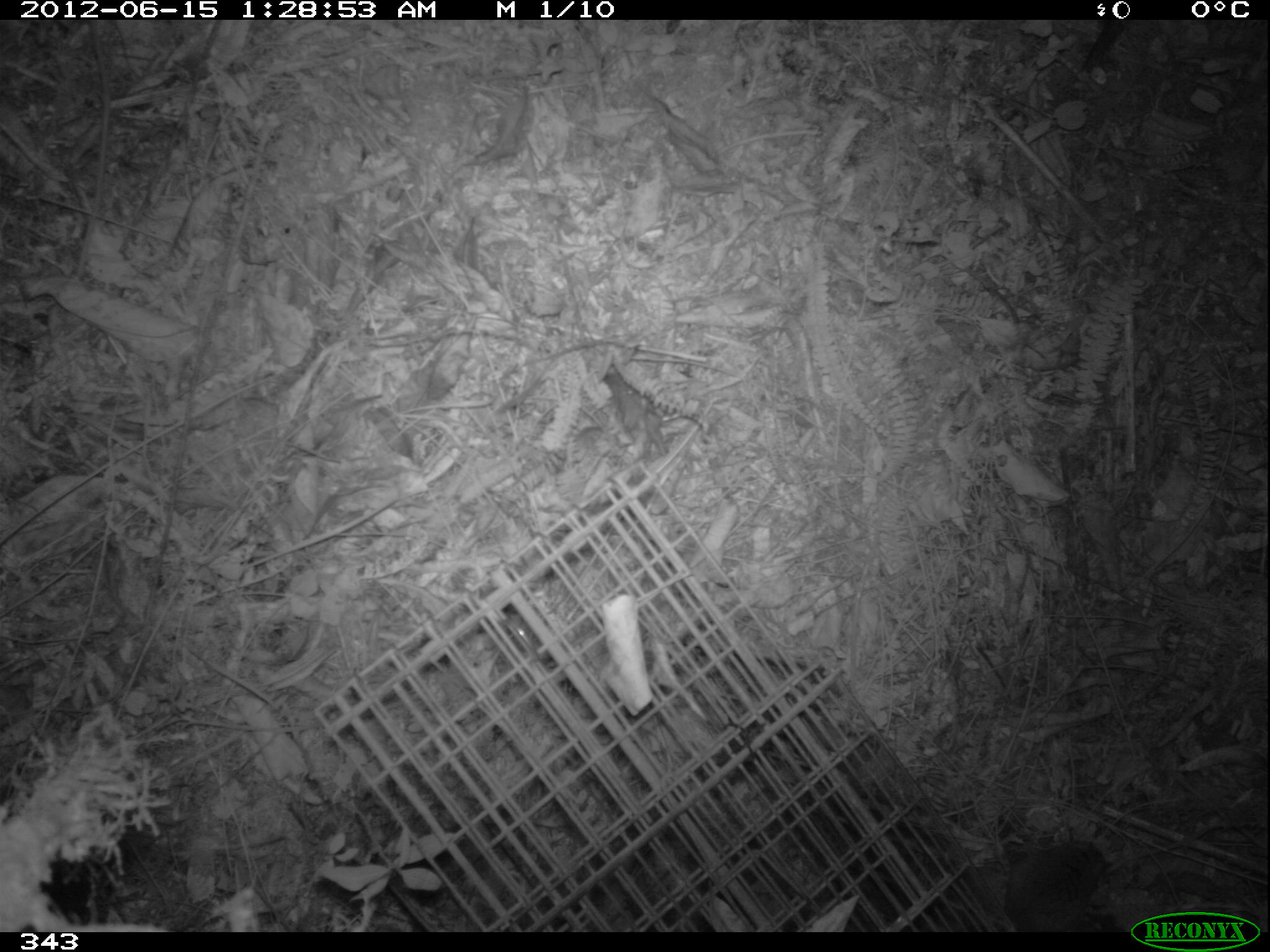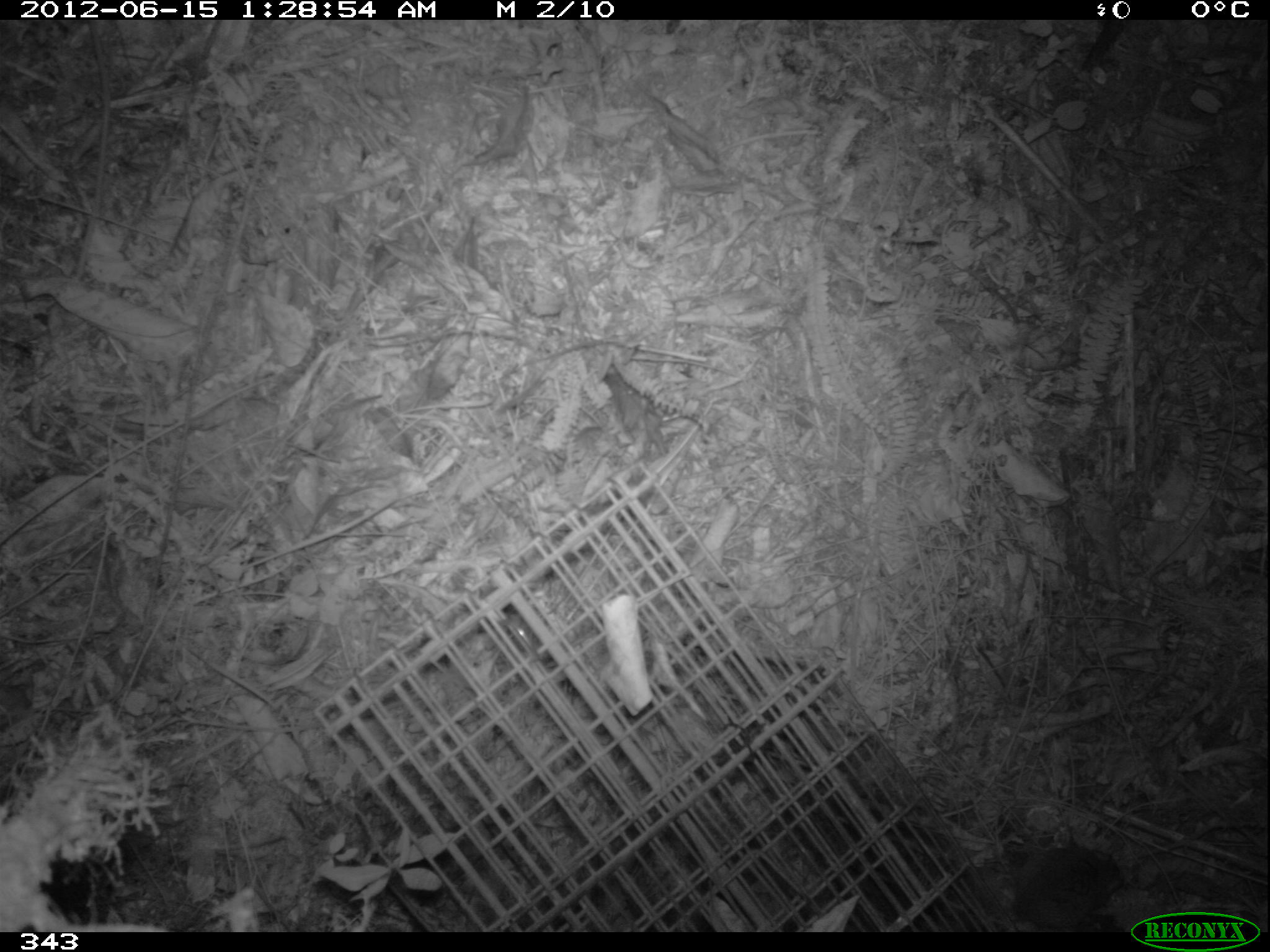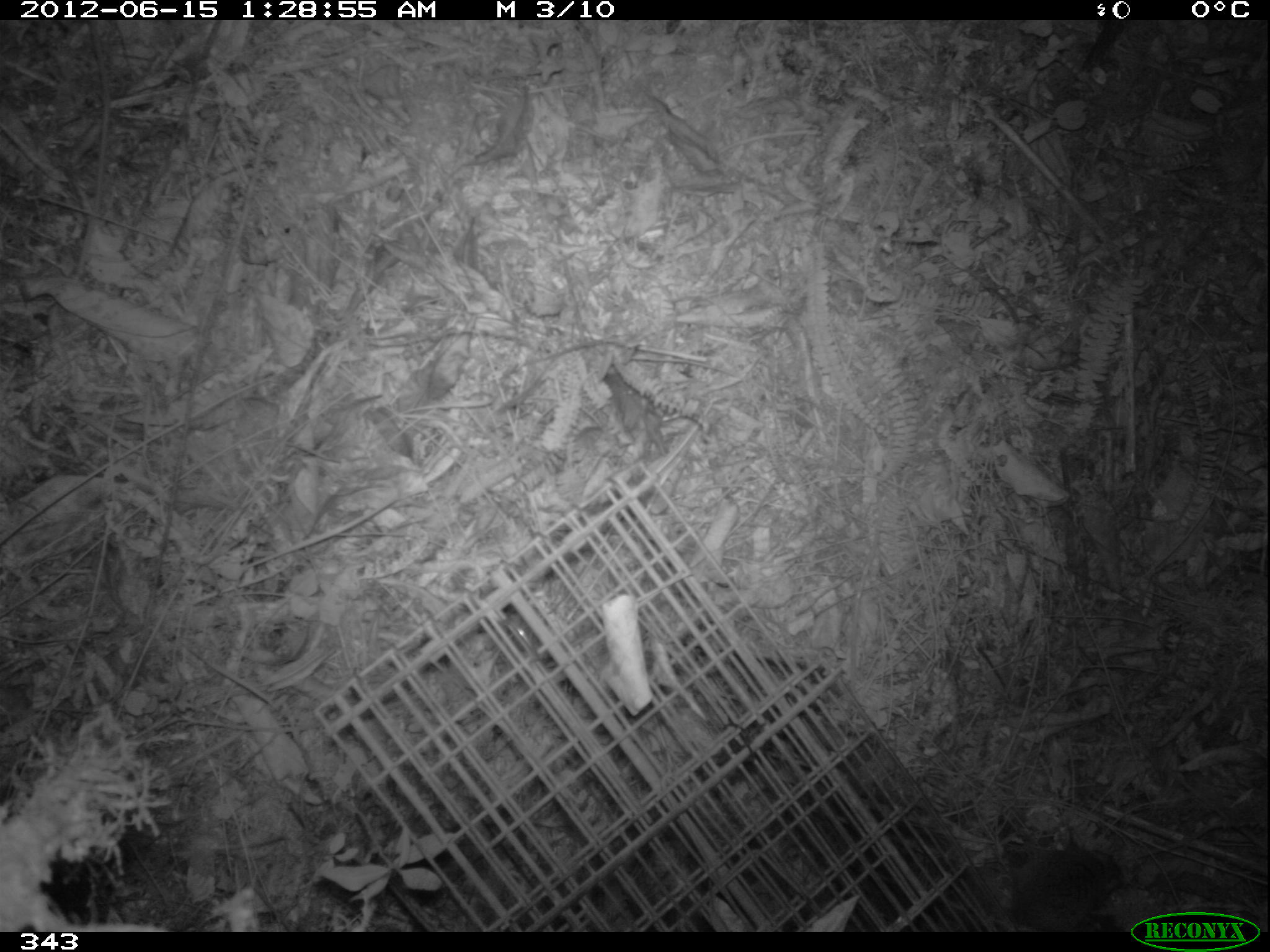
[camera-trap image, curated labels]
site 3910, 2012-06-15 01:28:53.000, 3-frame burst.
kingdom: Animalia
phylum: Chordata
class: Mammalia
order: Rodentia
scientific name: Rodentia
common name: rodents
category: unknown rodent